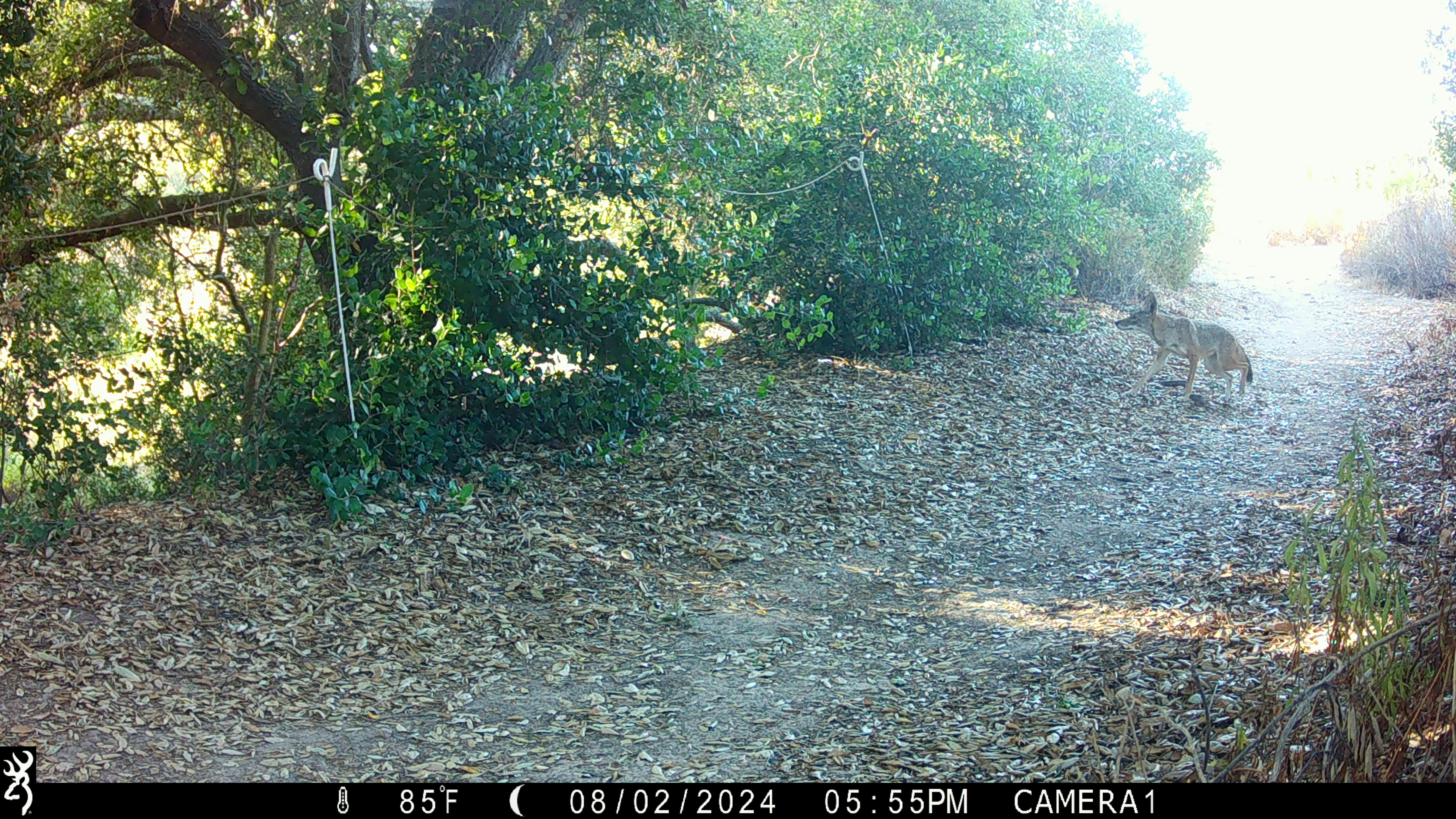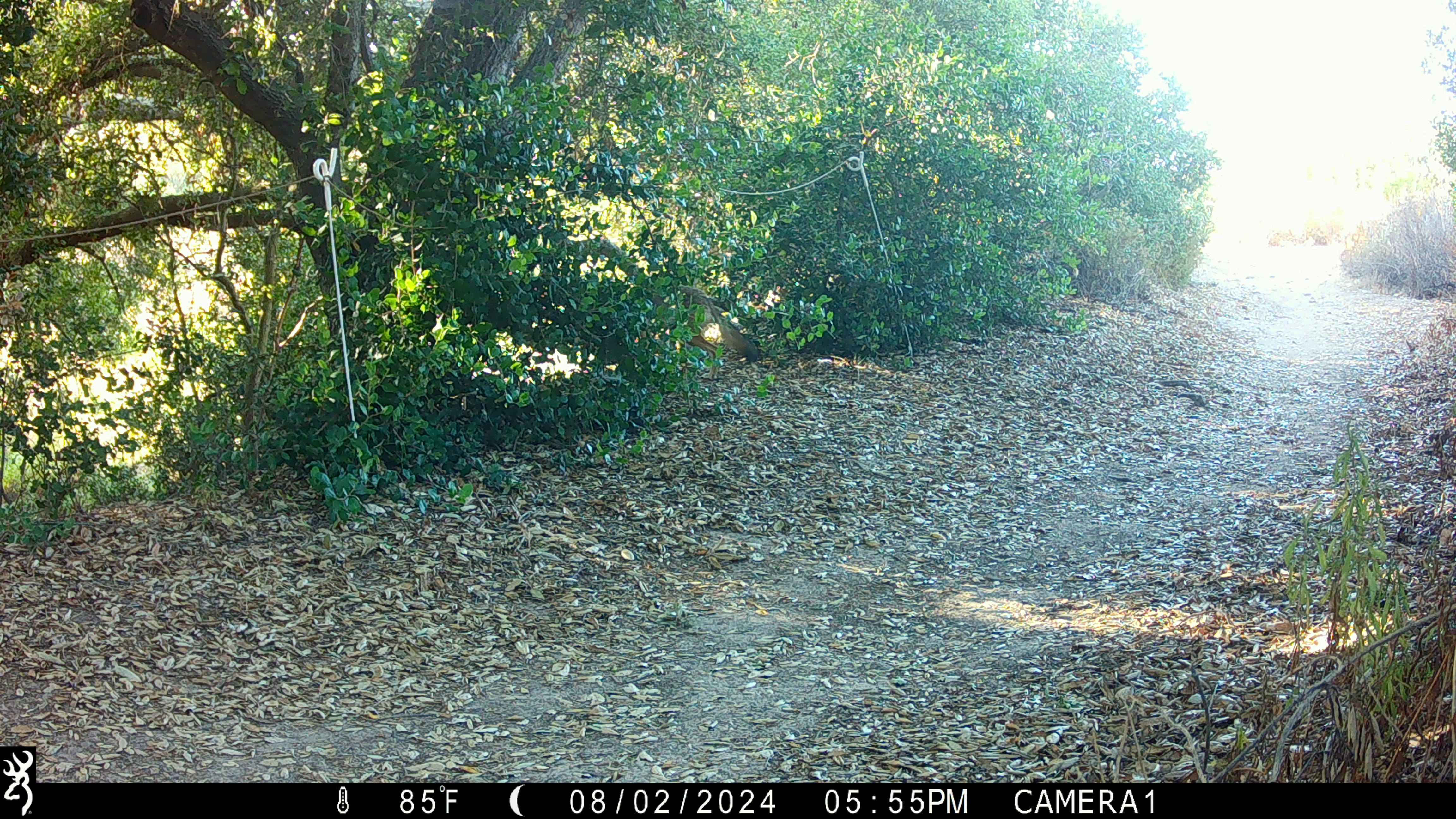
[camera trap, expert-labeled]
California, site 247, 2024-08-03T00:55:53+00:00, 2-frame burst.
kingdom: Animalia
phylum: Chordata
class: Mammalia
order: Carnivora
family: Canidae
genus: Canis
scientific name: Canis latrans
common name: coyote